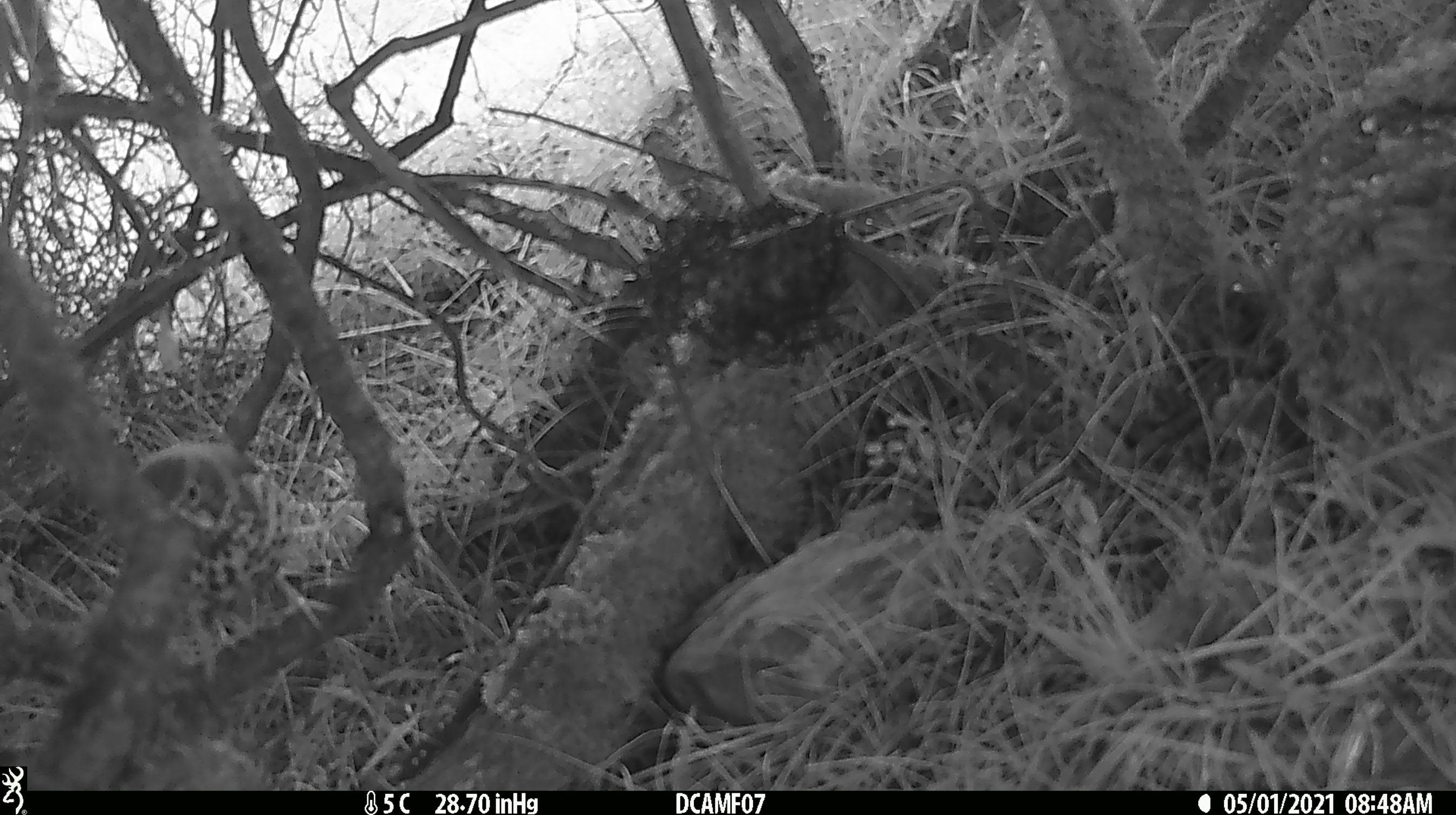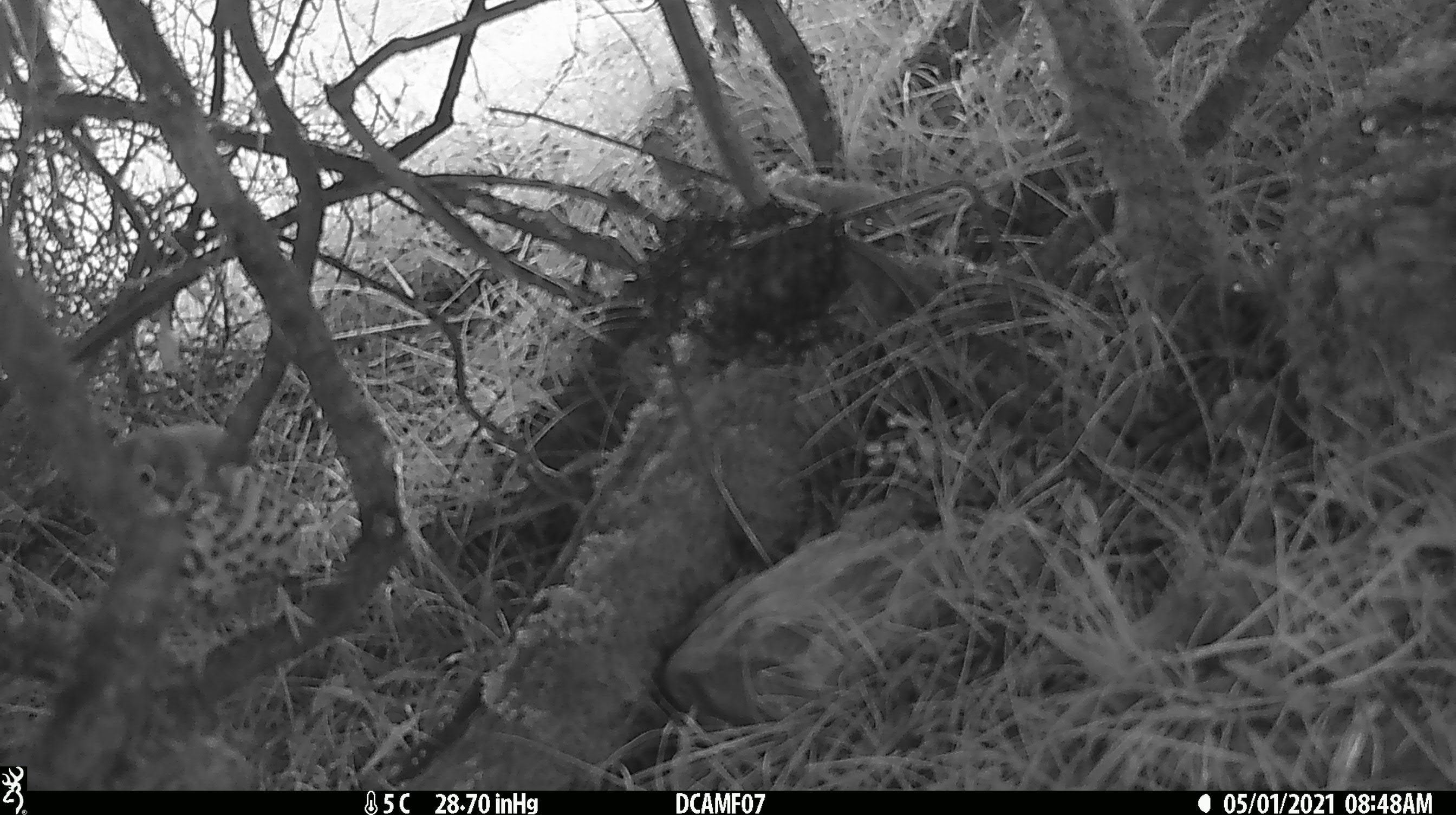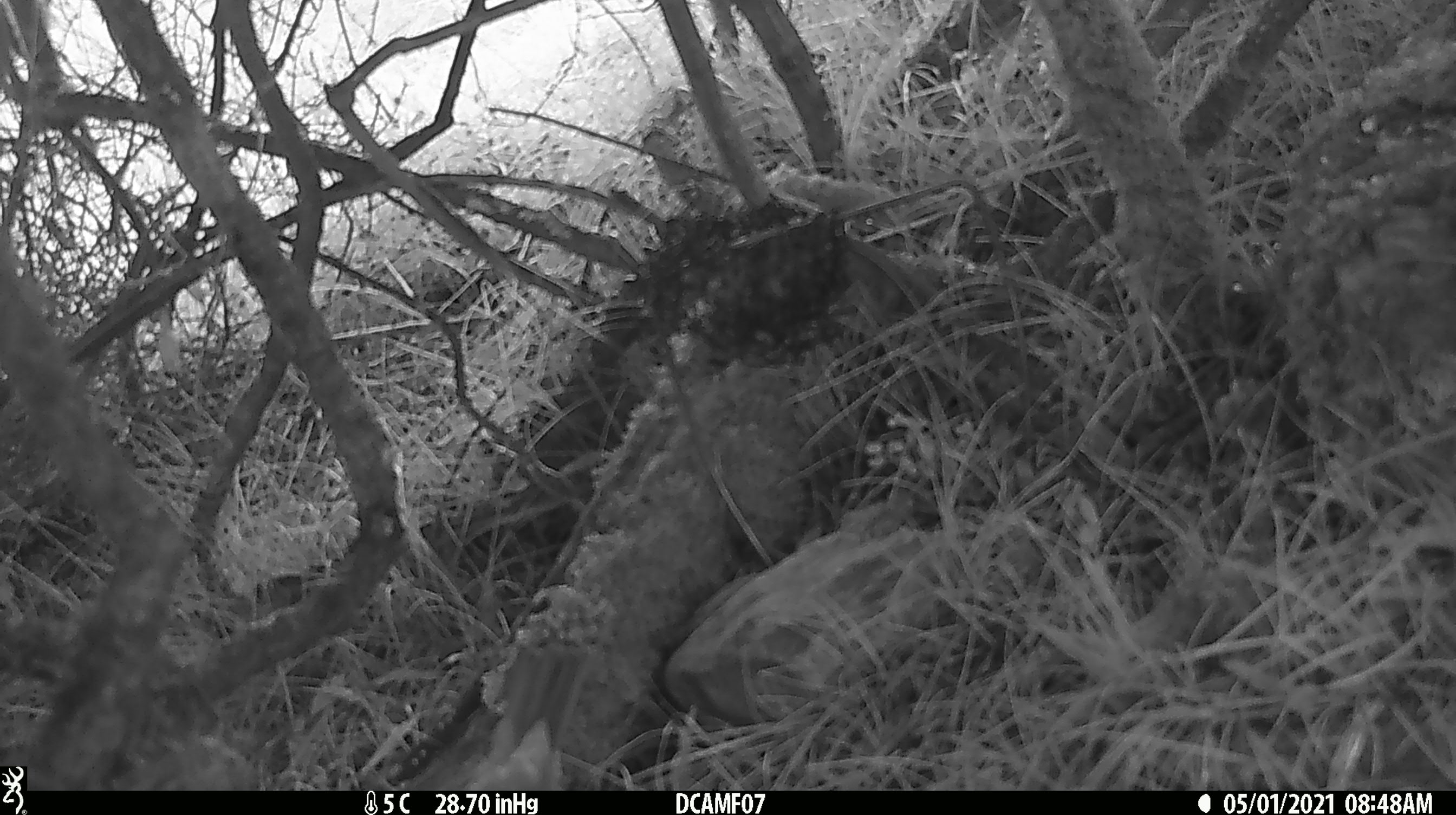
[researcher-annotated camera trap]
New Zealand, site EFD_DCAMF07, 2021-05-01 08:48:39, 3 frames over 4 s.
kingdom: Animalia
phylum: Chordata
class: Aves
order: Passeriformes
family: Turdidae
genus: Turdus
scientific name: Turdus philomelos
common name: song thrush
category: thrush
Thrush (song thrush) (Turdus philomelos).